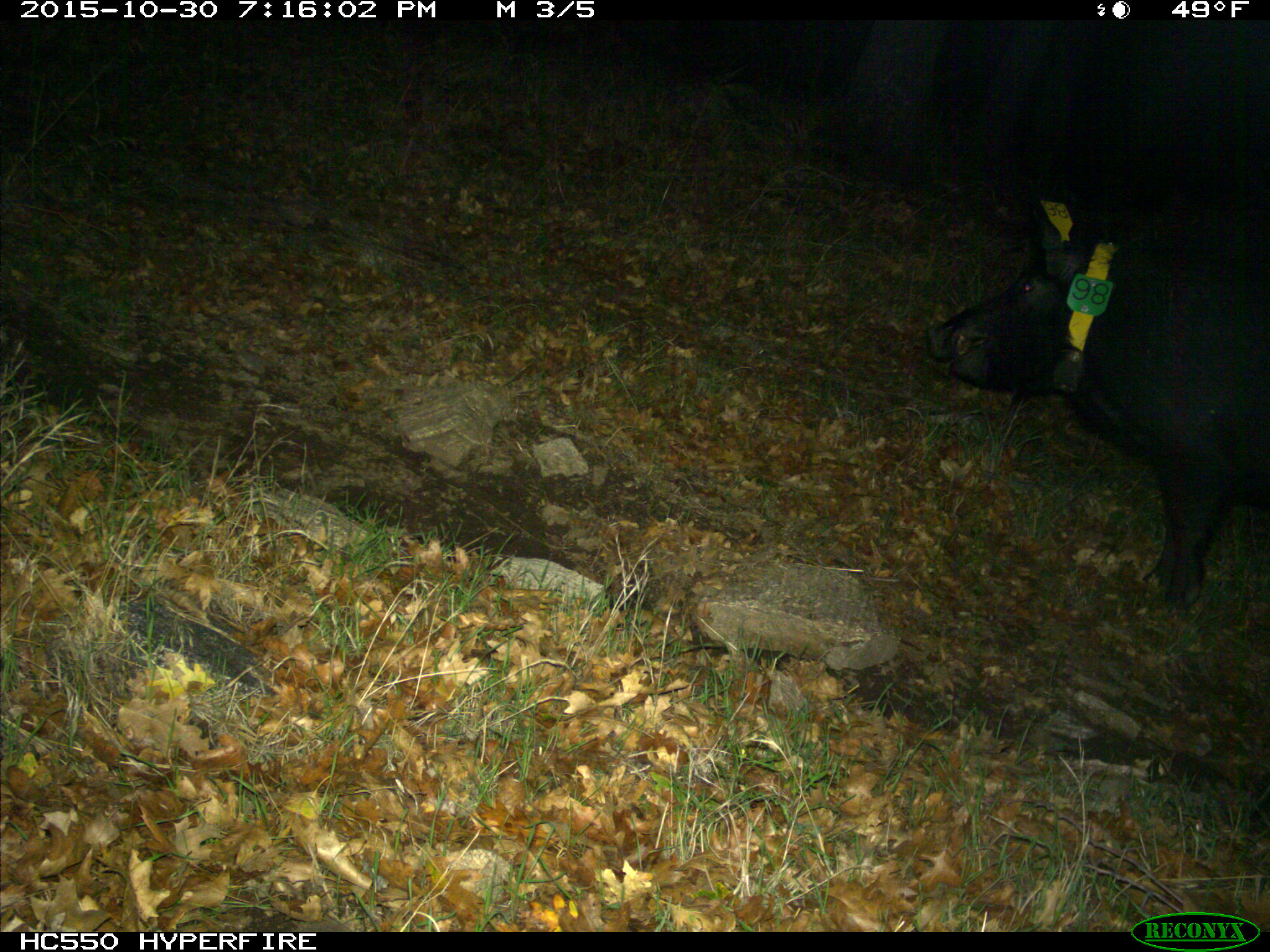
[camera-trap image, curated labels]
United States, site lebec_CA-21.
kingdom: Animalia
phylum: Chordata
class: Mammalia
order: Artiodactyla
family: Suidae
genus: Sus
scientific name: Sus scrofa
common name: wild boar